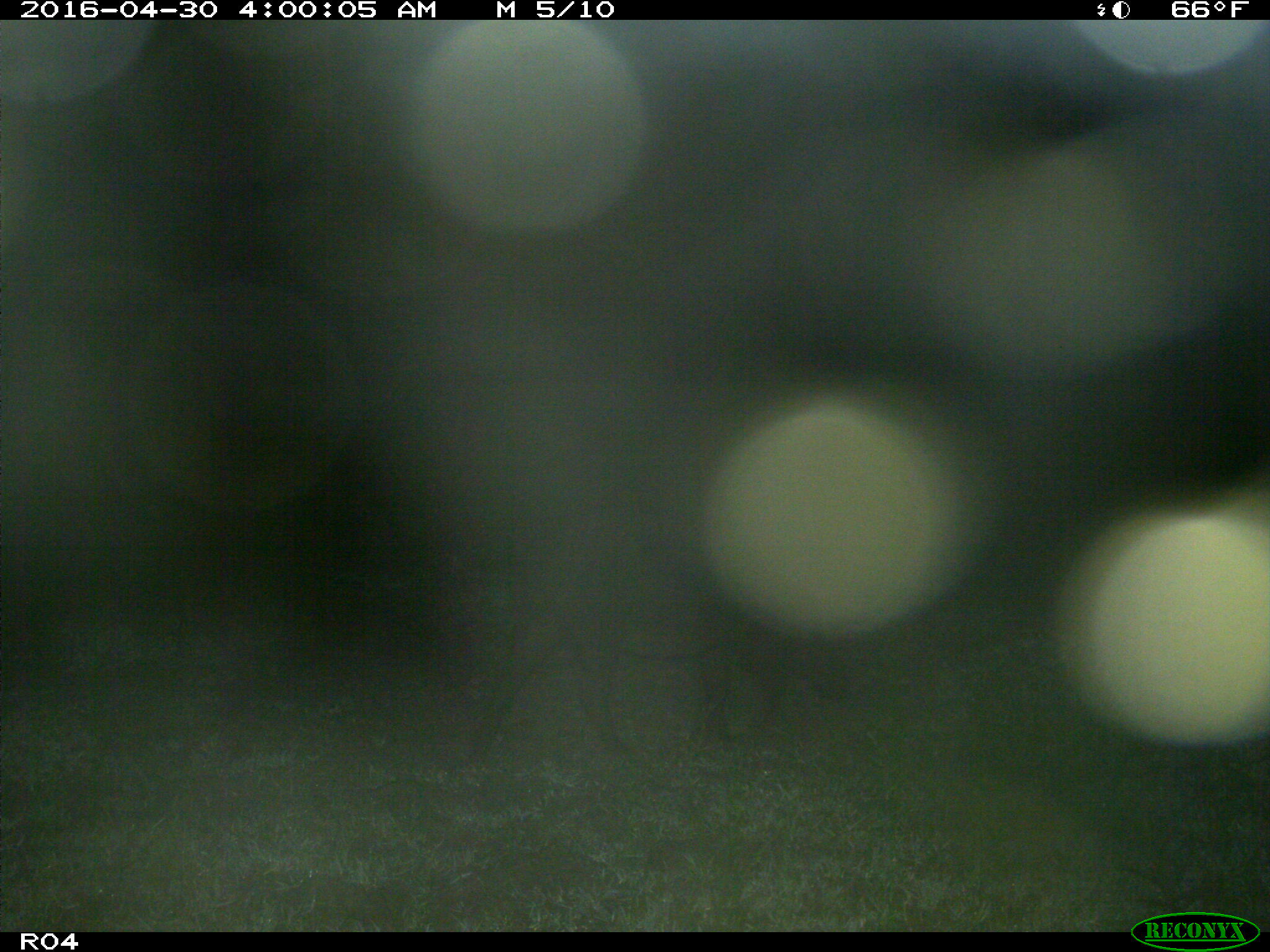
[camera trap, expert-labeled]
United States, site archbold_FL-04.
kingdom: Animalia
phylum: Chordata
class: Mammalia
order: Artiodactyla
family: Suidae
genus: Sus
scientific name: Sus scrofa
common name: wild boar